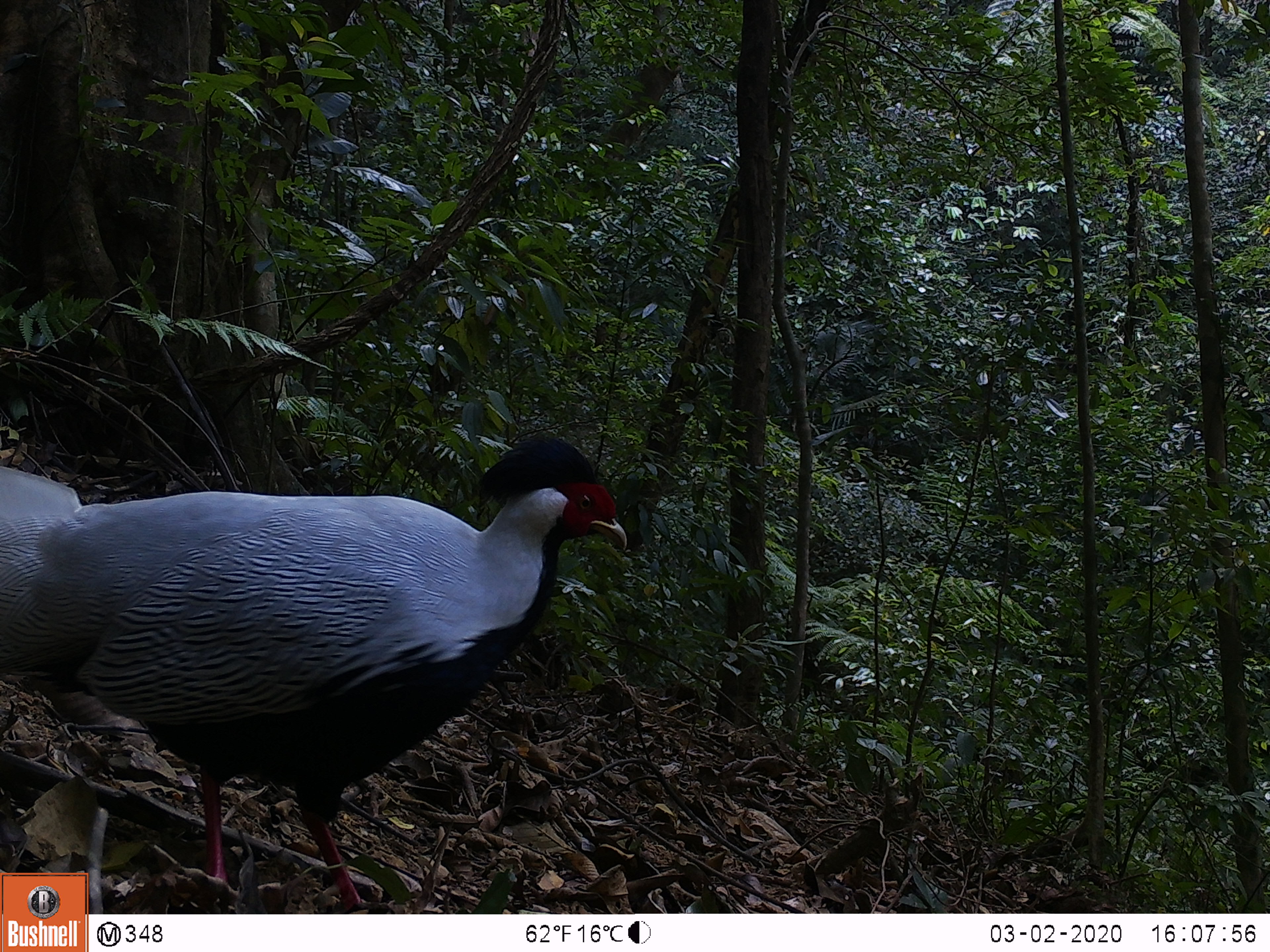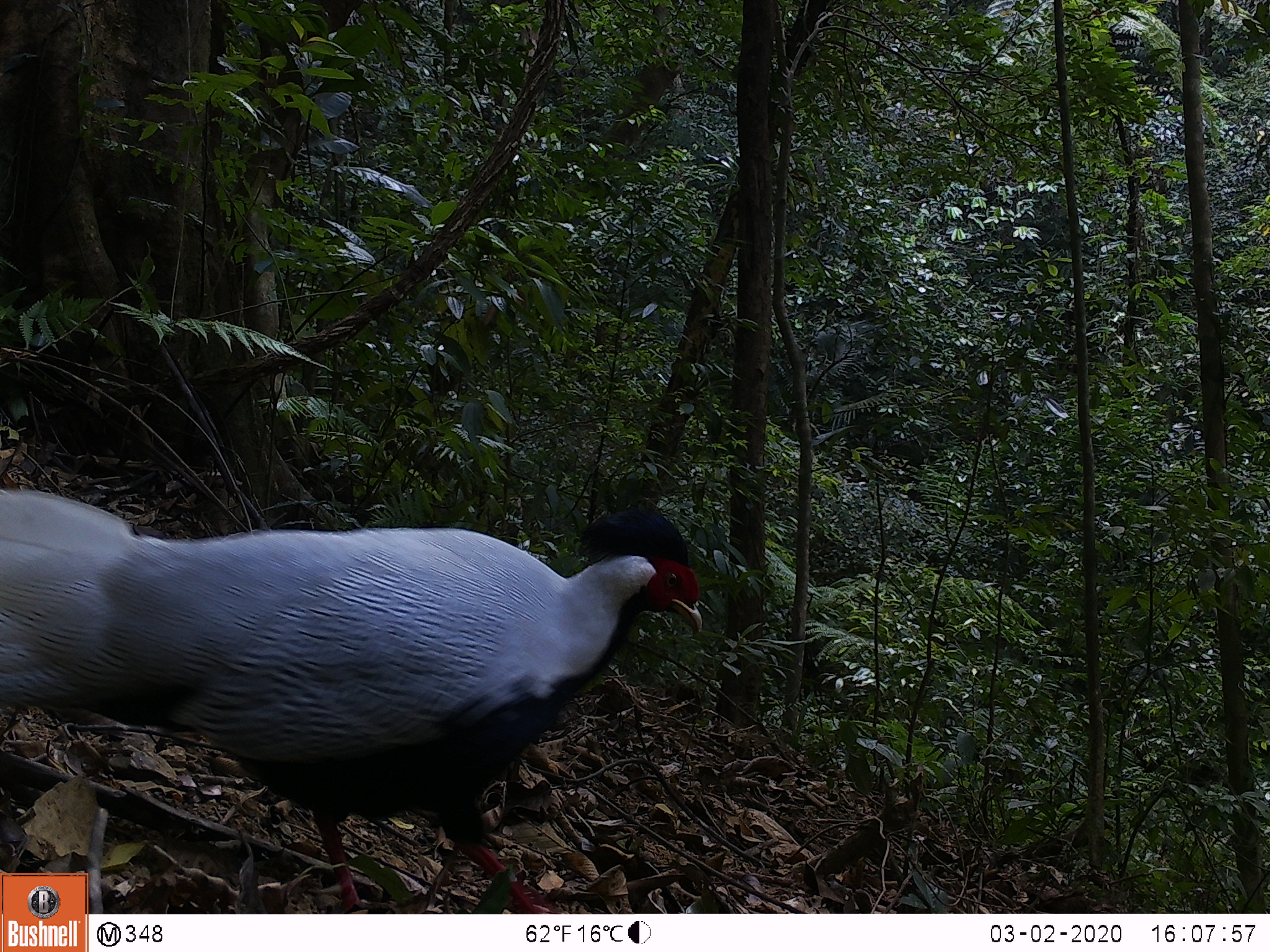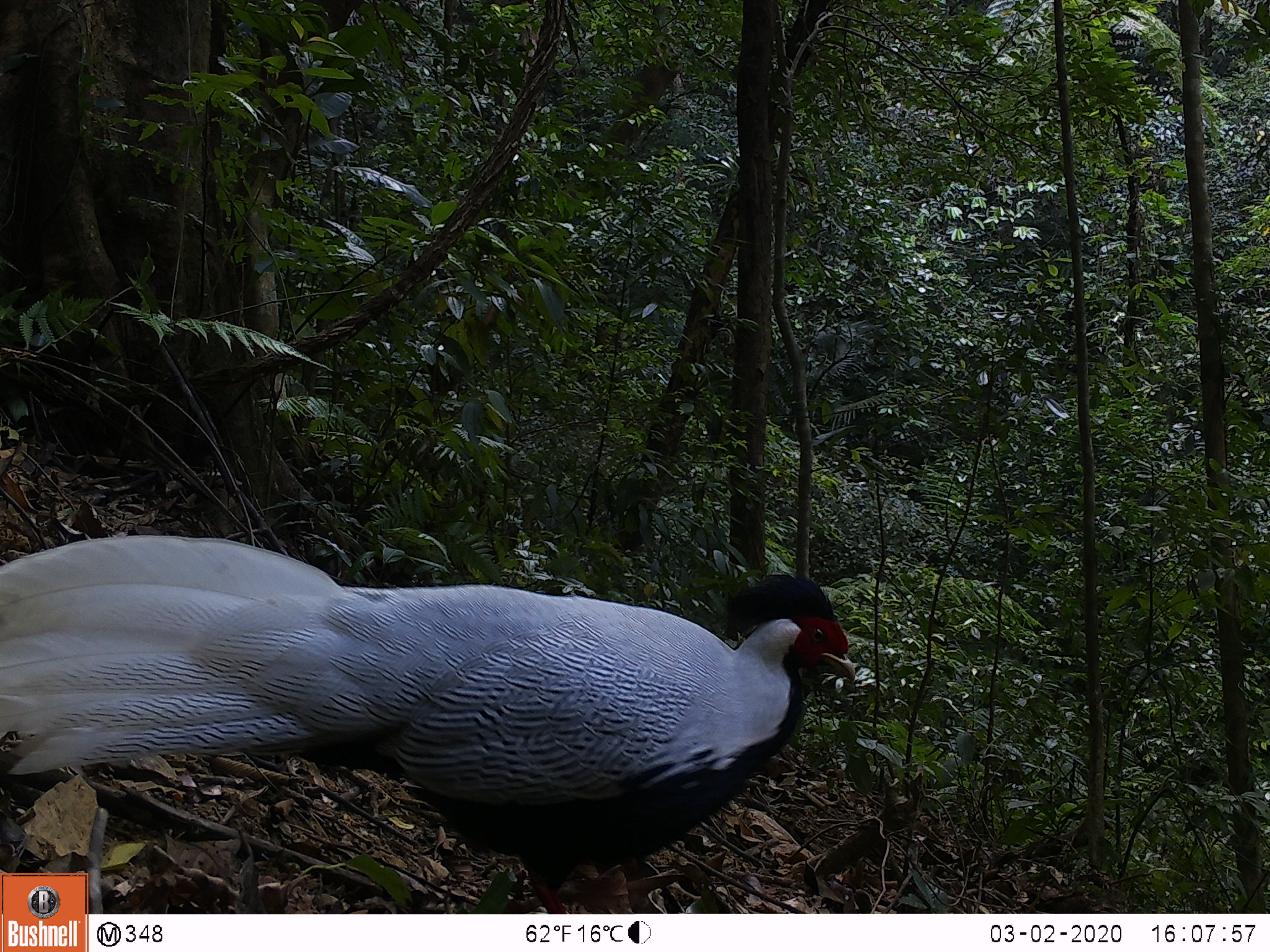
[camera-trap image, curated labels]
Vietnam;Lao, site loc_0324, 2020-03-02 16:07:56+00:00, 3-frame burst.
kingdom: Animalia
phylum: Chordata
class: Aves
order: Galliformes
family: Phasianidae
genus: Lophura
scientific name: Lophura nycthemera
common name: silver pheasant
Silver pheasant (Lophura nycthemera). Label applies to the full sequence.